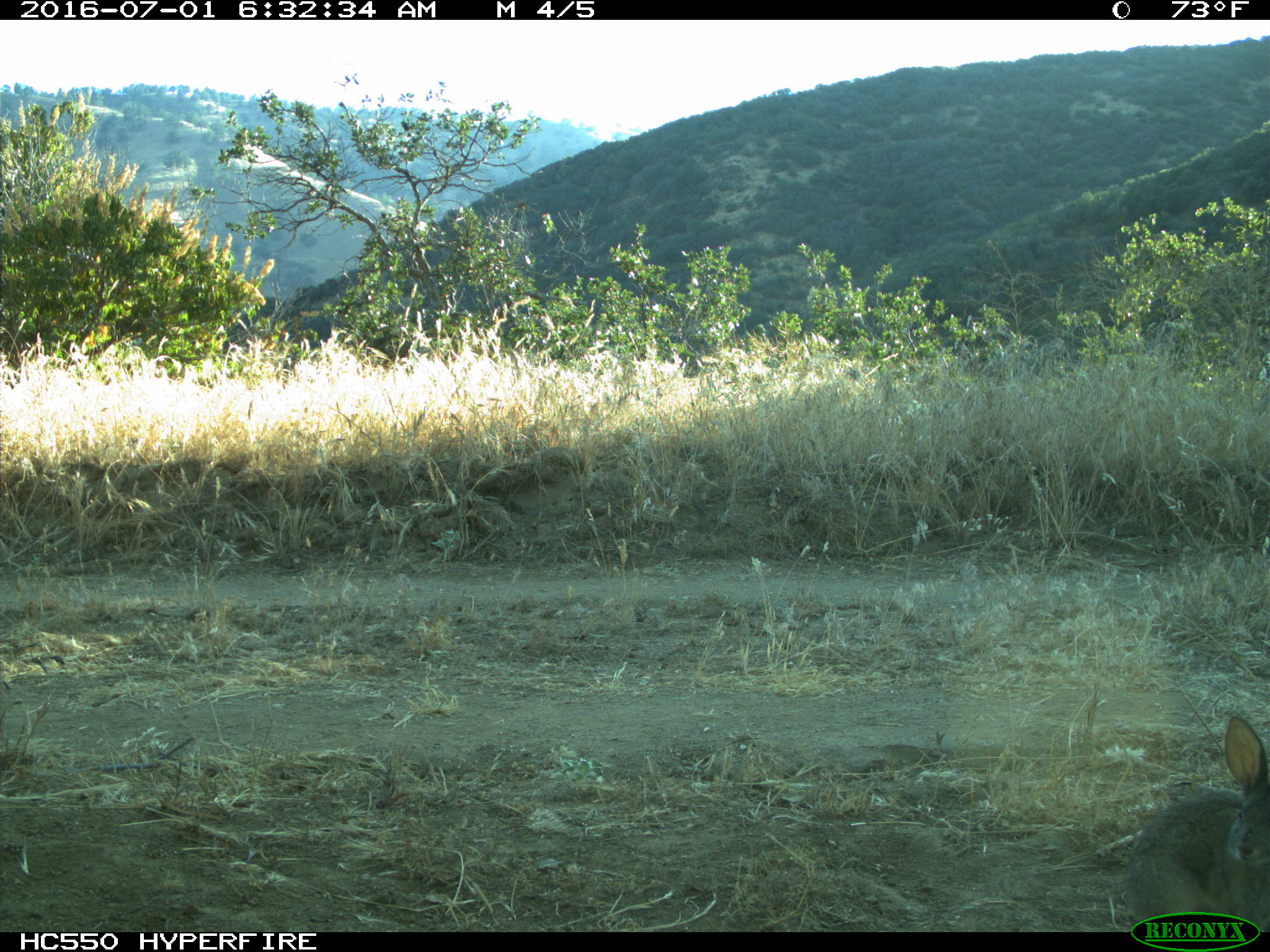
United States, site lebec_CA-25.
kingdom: Animalia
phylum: Chordata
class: Mammalia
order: Lagomorpha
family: Leporidae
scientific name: Leporidae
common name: rabbits and hares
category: unidentified rabbit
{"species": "unidentified rabbit (rabbits and hares) (Leporidae)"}